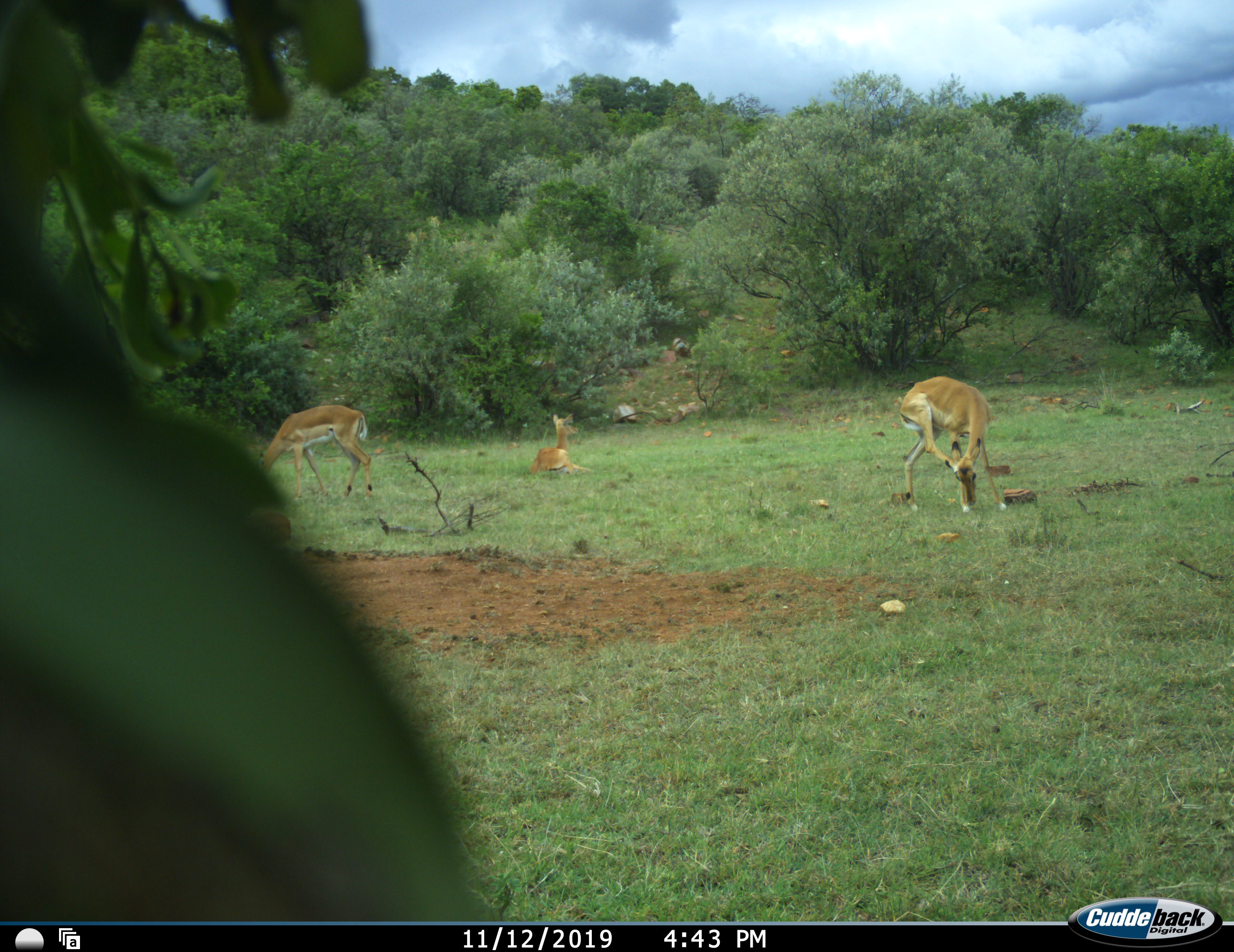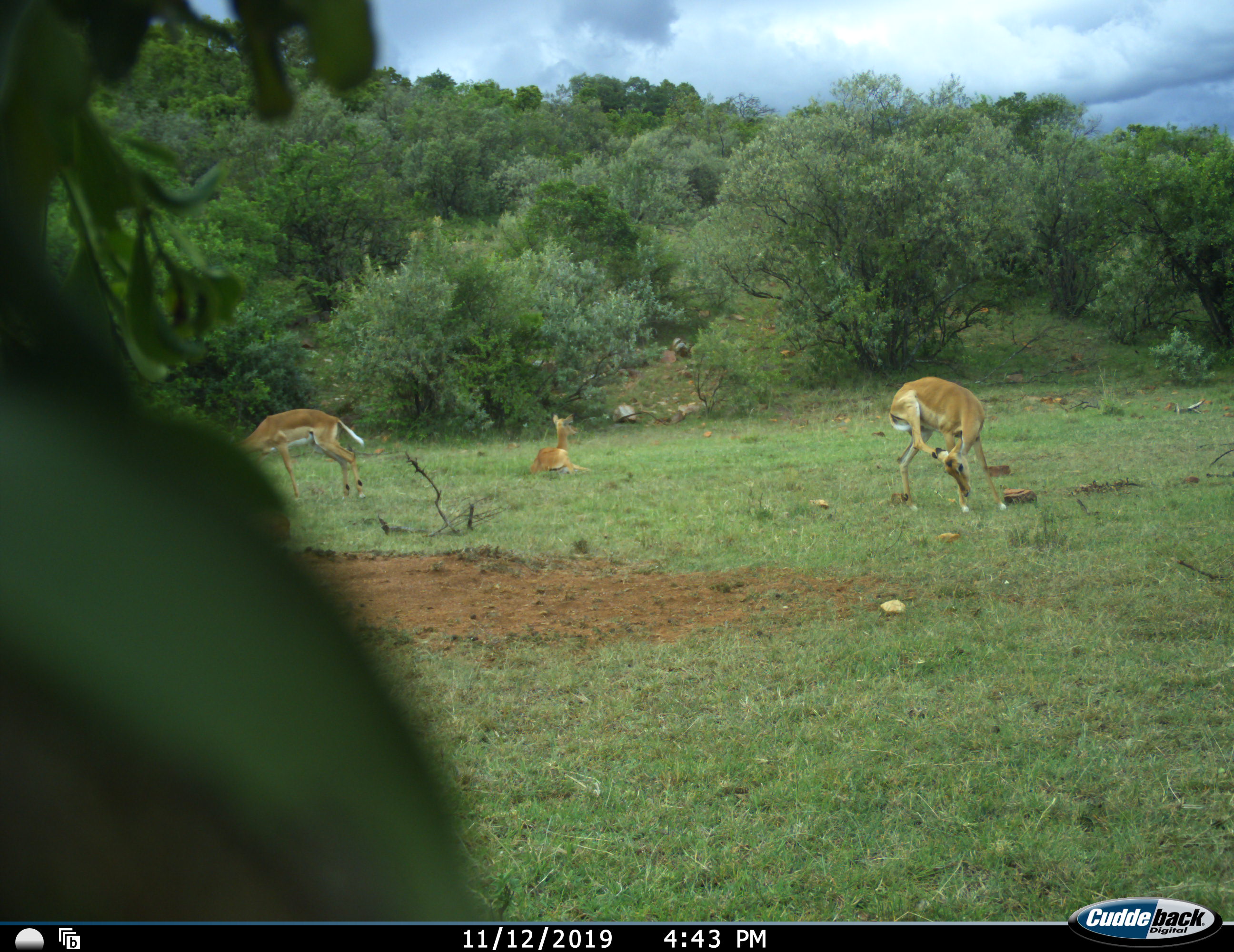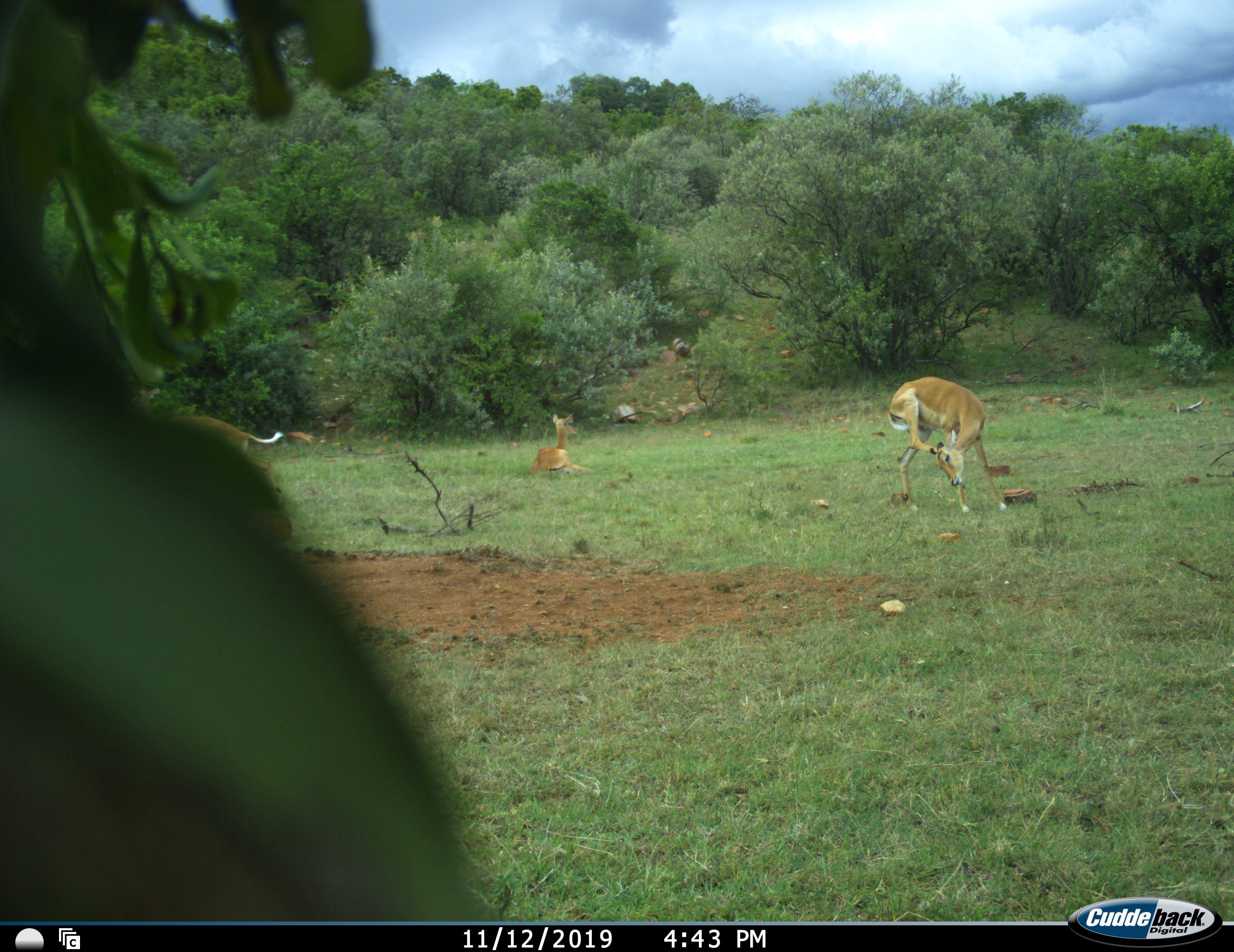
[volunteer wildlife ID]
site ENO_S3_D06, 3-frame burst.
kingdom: Animalia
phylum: Chordata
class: Mammalia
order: Artiodactyla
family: Bovidae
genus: Aepyceros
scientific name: Aepyceros melampus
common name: impala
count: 3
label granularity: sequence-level